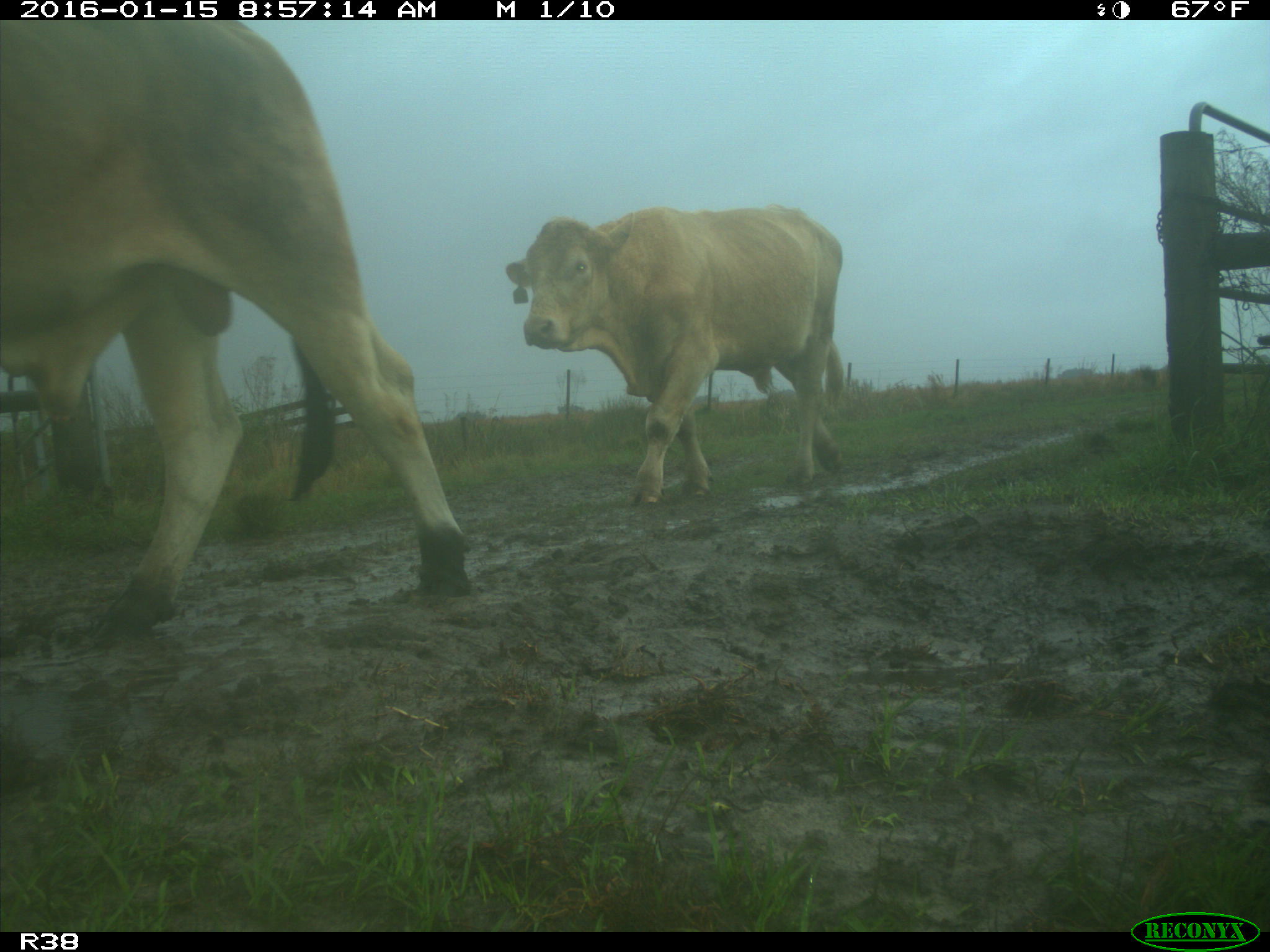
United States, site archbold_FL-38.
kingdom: Animalia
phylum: Chordata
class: Mammalia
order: Artiodactyla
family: Bovidae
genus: Bos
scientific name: Bos taurus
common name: domestic cow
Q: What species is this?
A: Bos taurus (domestic cow).